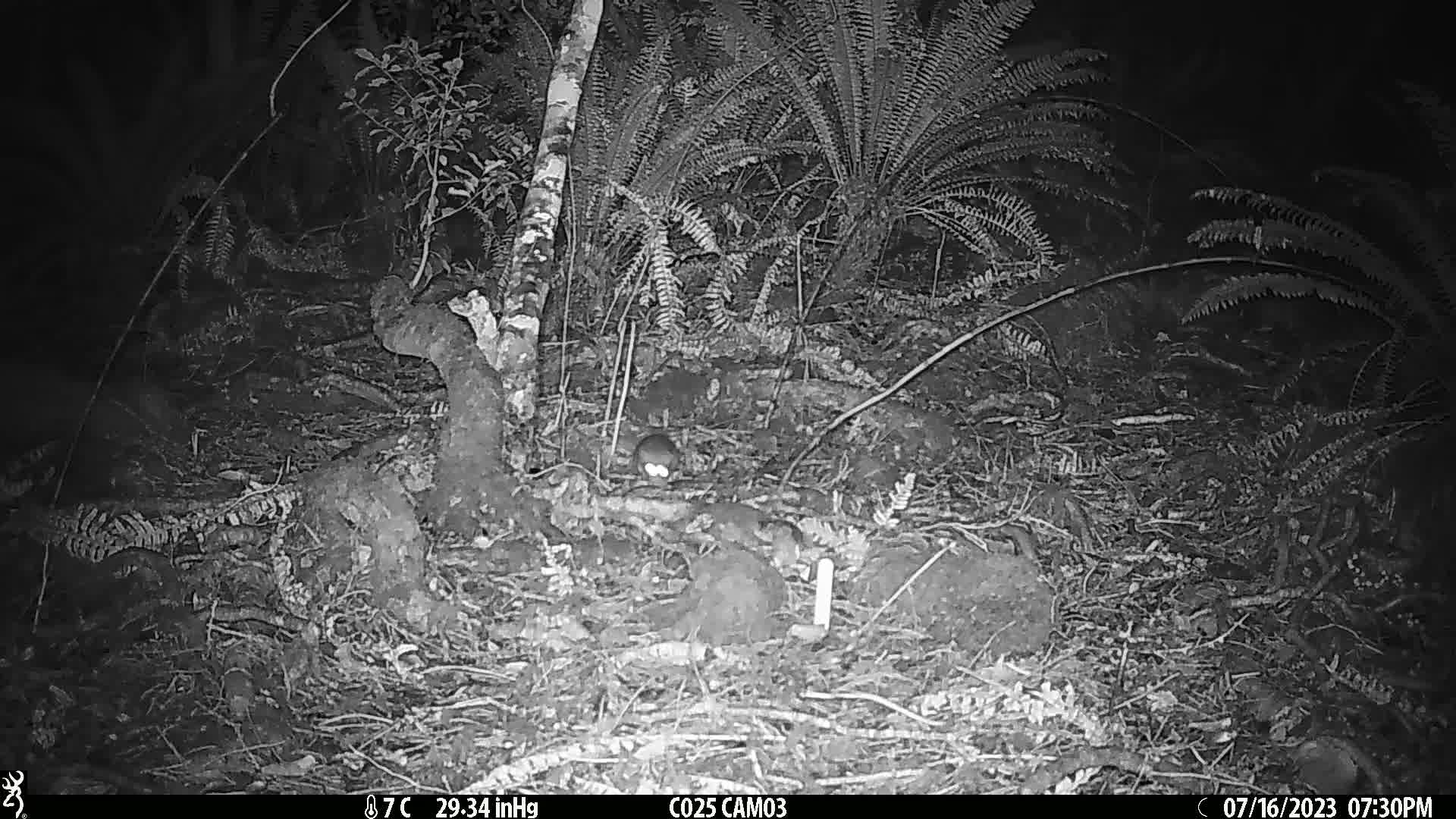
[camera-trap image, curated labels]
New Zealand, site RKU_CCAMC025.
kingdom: Animalia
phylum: Chordata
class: Mammalia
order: Rodentia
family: Muridae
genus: Rattus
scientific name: Rattus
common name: rat